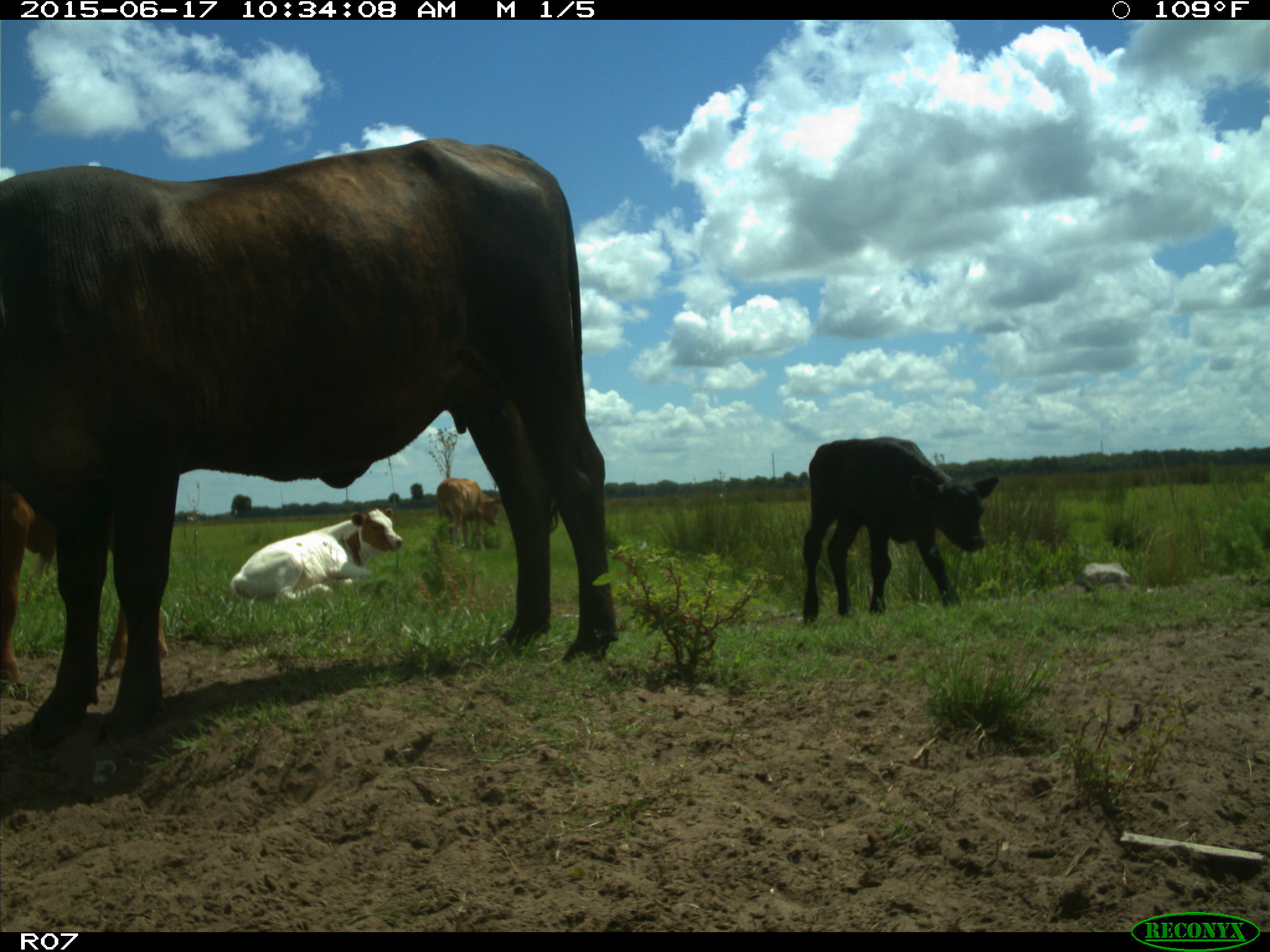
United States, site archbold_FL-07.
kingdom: Animalia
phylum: Chordata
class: Mammalia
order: Artiodactyla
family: Bovidae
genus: Bos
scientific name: Bos taurus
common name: domestic cow